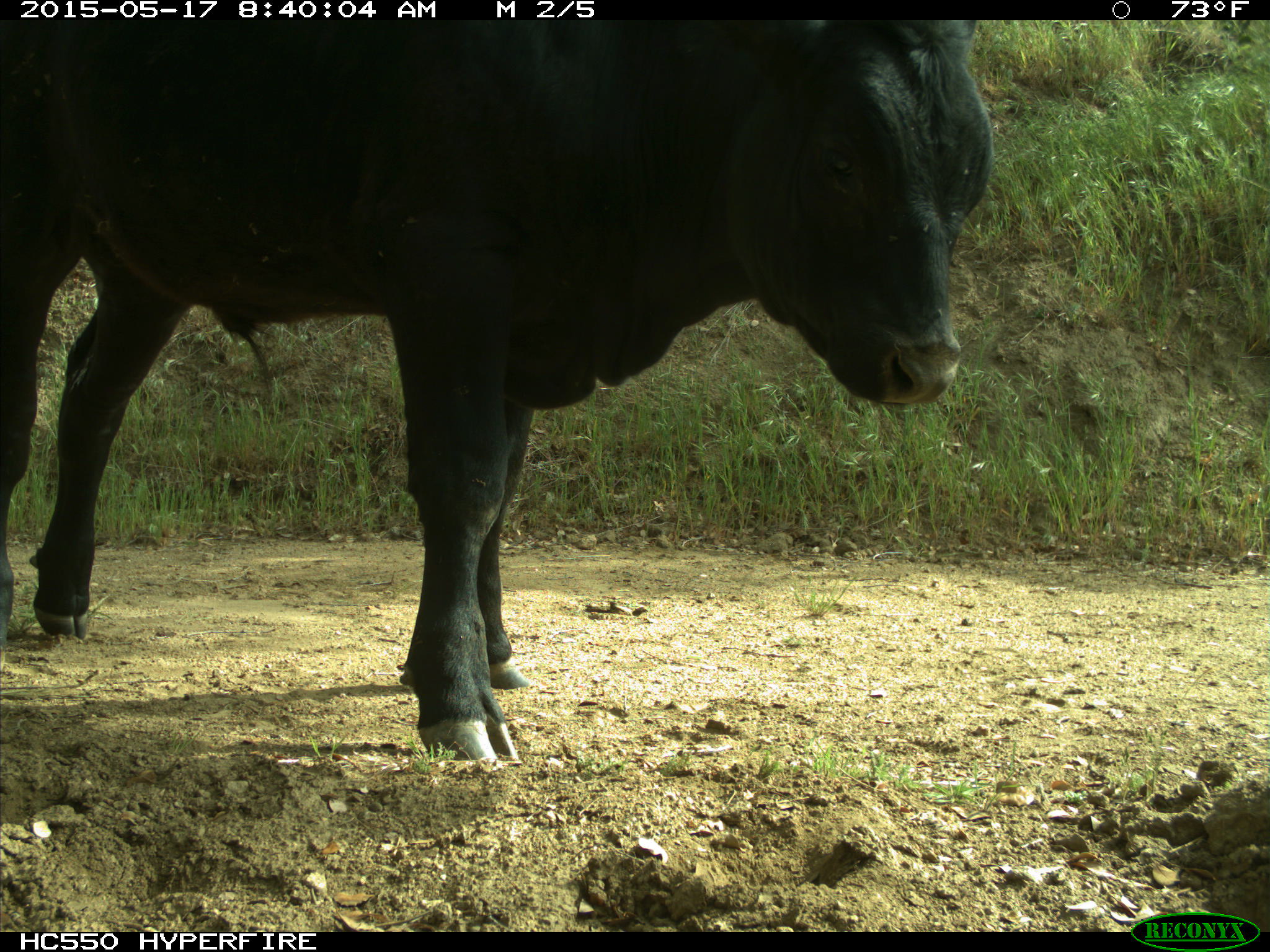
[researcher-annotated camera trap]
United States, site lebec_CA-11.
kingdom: Animalia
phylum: Chordata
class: Mammalia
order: Artiodactyla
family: Bovidae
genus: Bos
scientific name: Bos taurus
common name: domestic cow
Bos taurus (domestic cow).